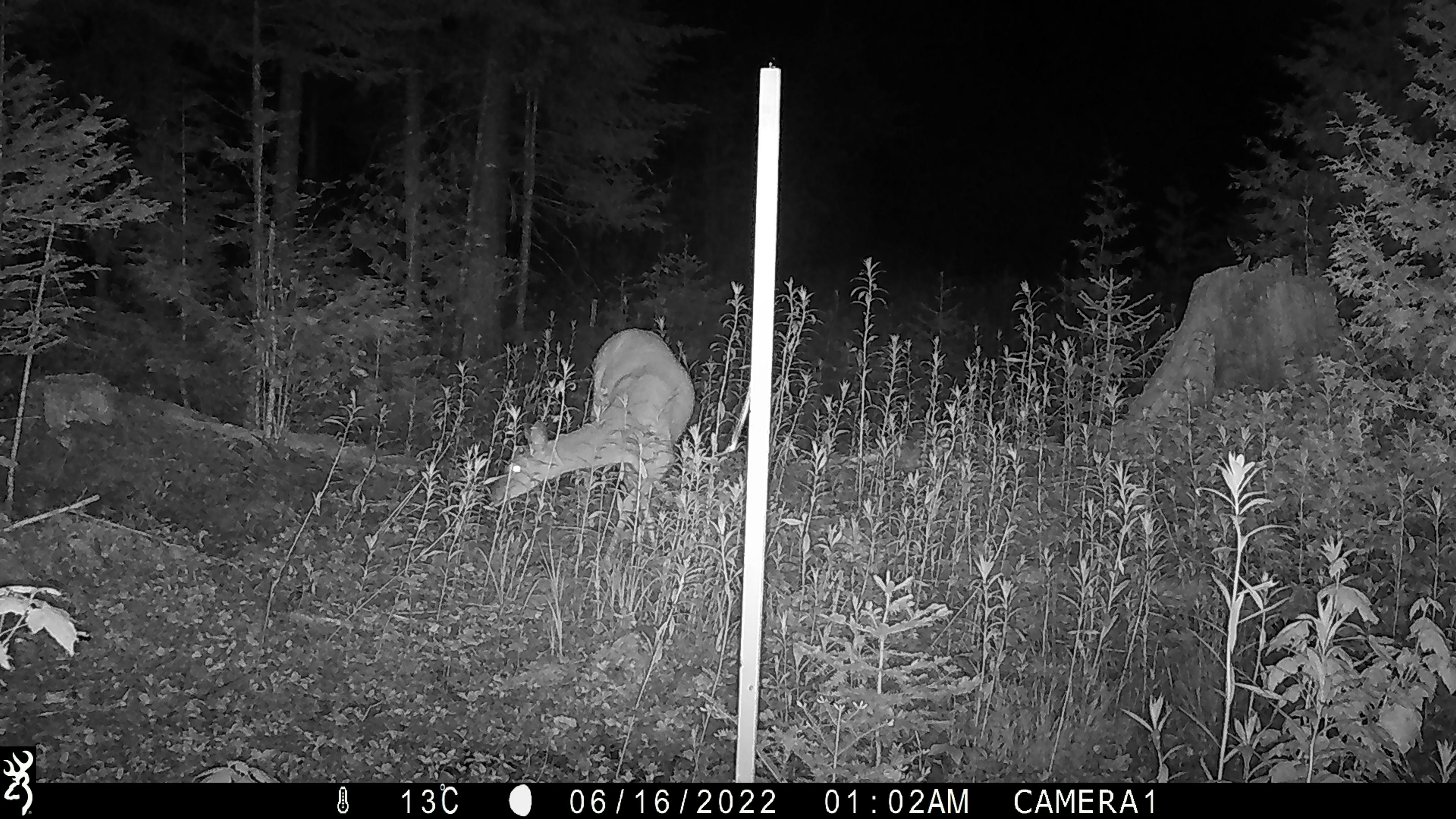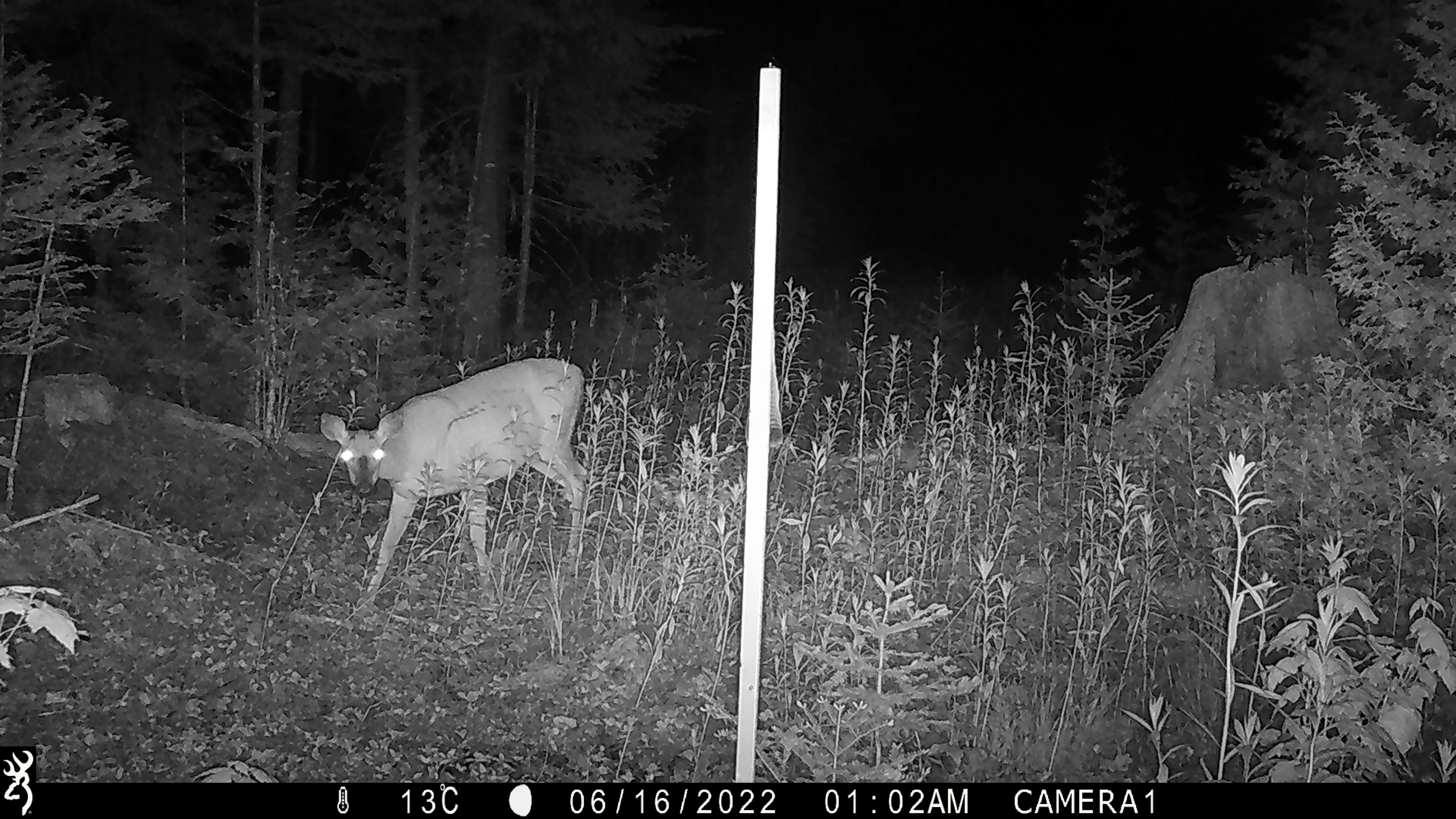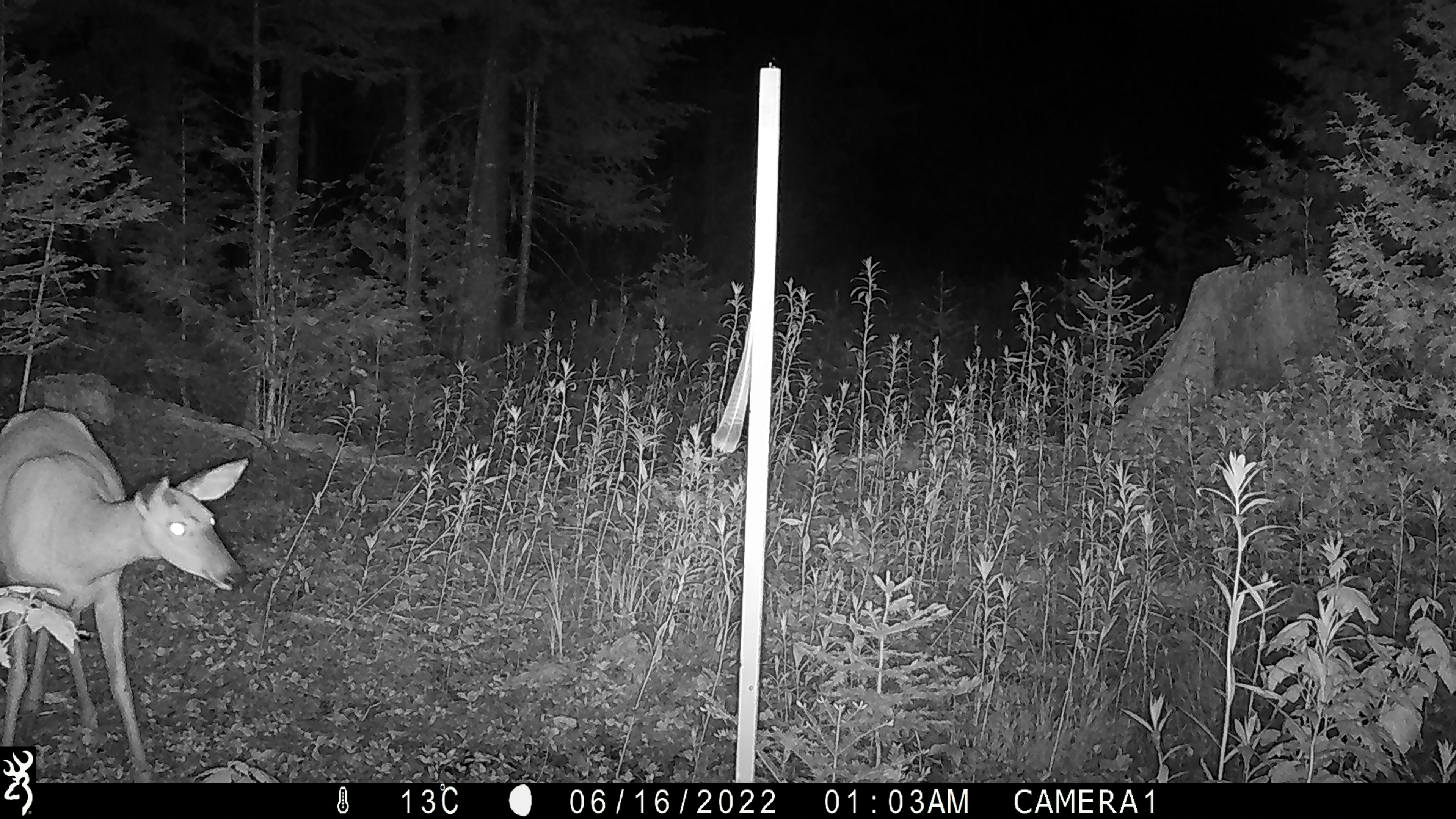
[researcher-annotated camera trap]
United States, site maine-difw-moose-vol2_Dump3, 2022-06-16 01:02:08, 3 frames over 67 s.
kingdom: Animalia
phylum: Chordata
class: Mammalia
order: Artiodactyla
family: Cervidae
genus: Odocoileus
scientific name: Odocoileus virginianus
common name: white-tailed deer